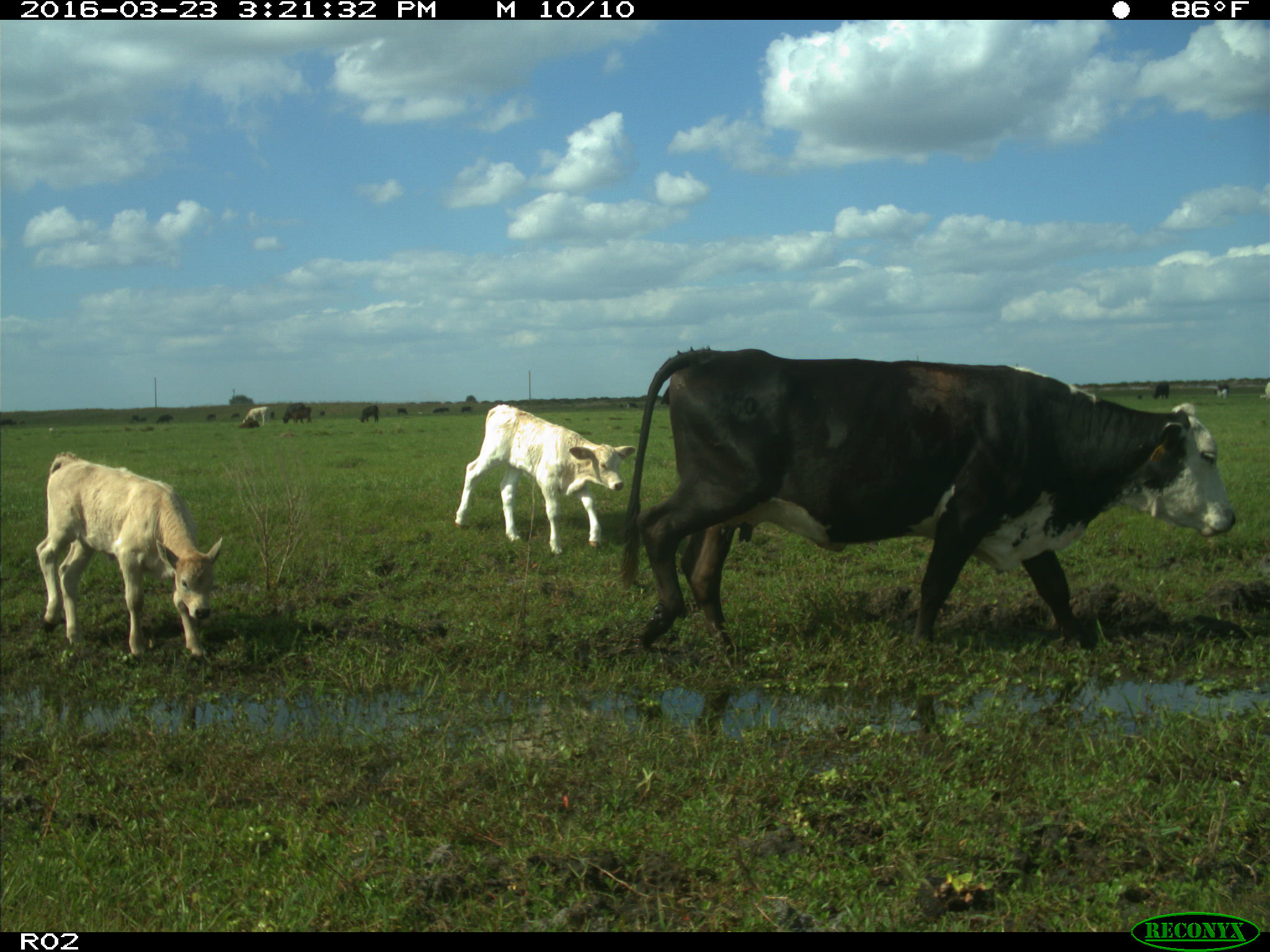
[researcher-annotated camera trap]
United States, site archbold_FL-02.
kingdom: Animalia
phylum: Chordata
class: Mammalia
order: Artiodactyla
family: Bovidae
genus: Bos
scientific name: Bos taurus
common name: domestic cow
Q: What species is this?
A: Bos taurus (domestic cow).